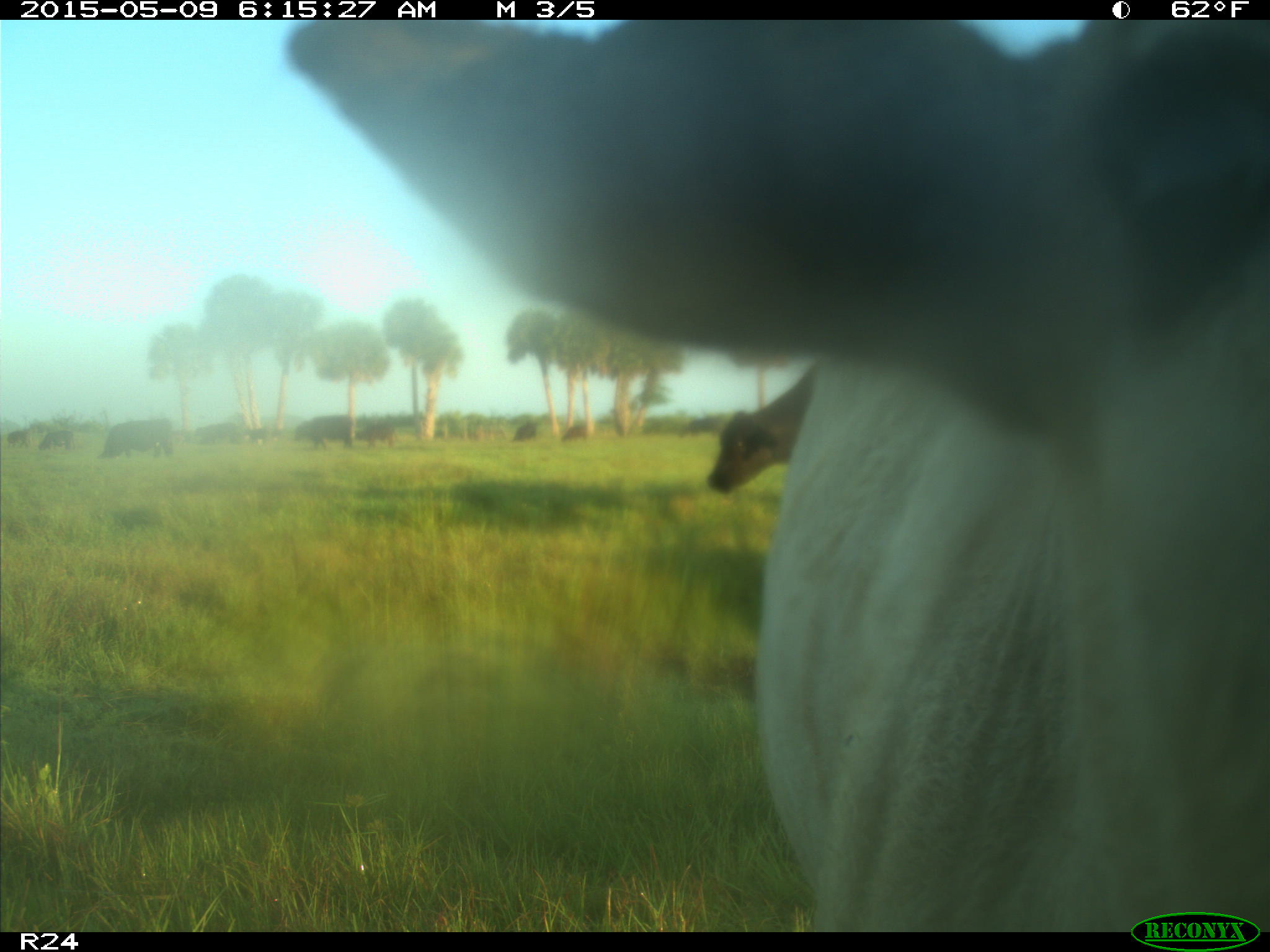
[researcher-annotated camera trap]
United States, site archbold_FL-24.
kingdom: Animalia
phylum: Chordata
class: Mammalia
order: Artiodactyla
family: Bovidae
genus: Bos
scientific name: Bos taurus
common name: domestic cow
Bos taurus (domestic cow).